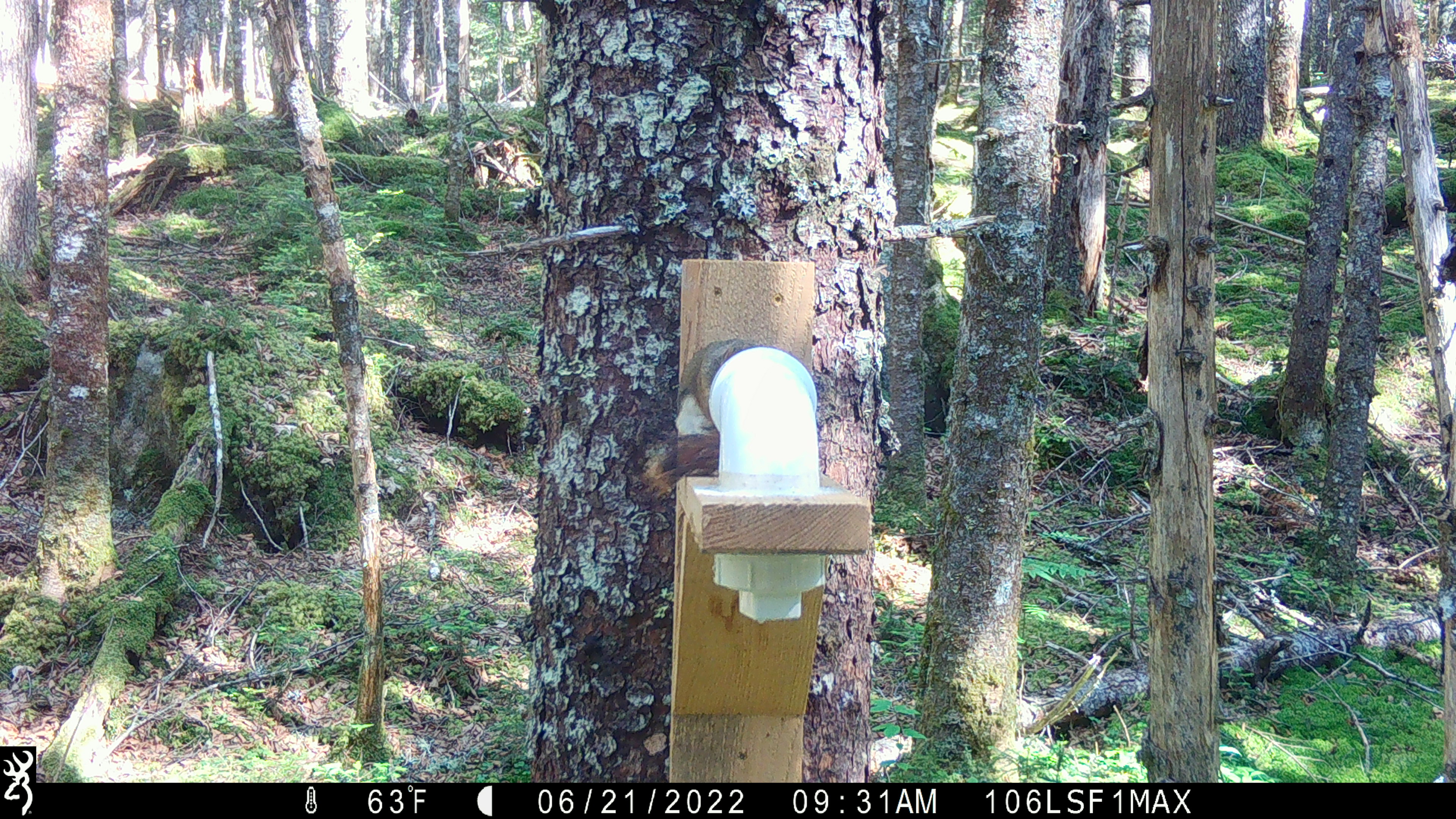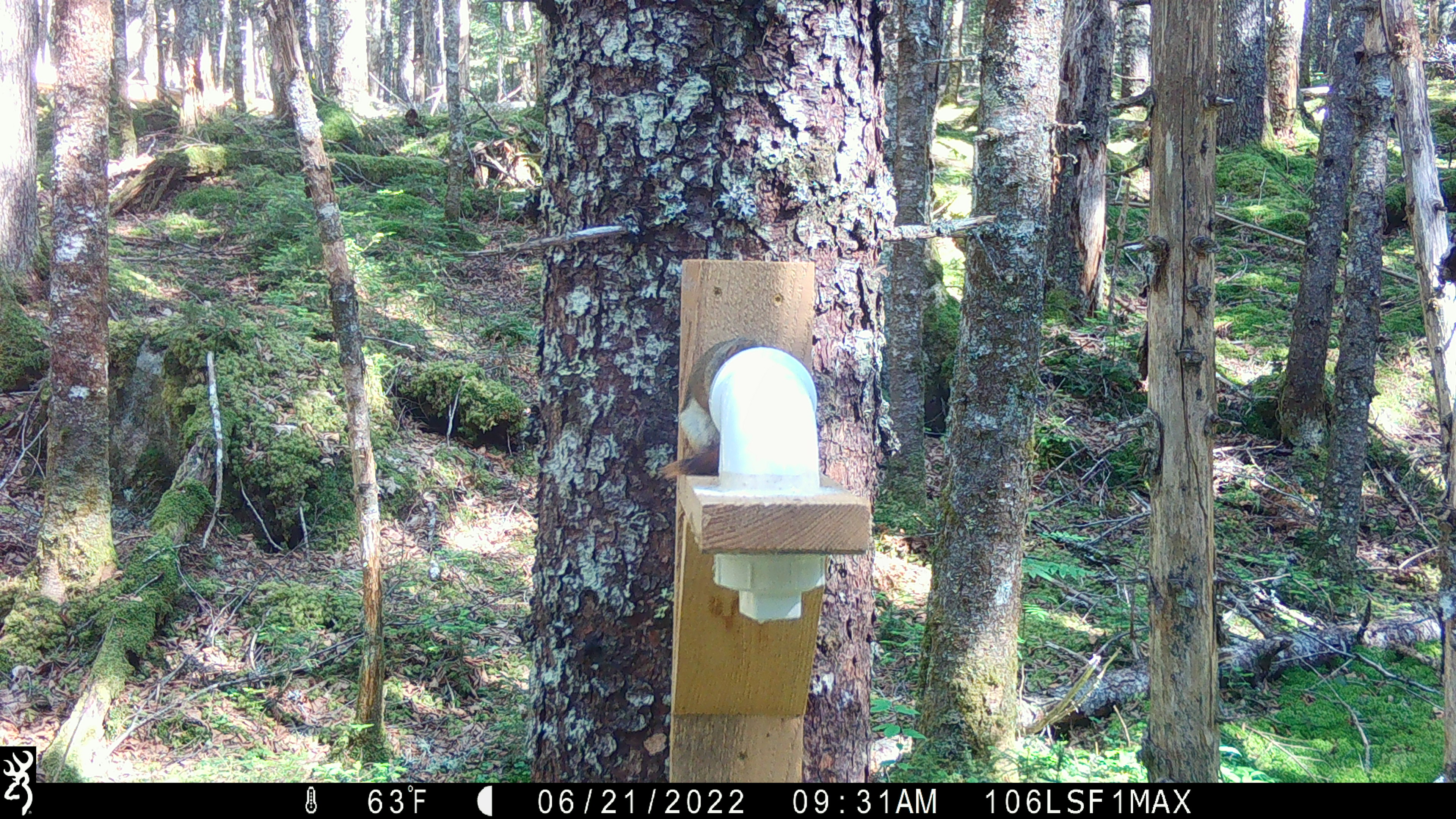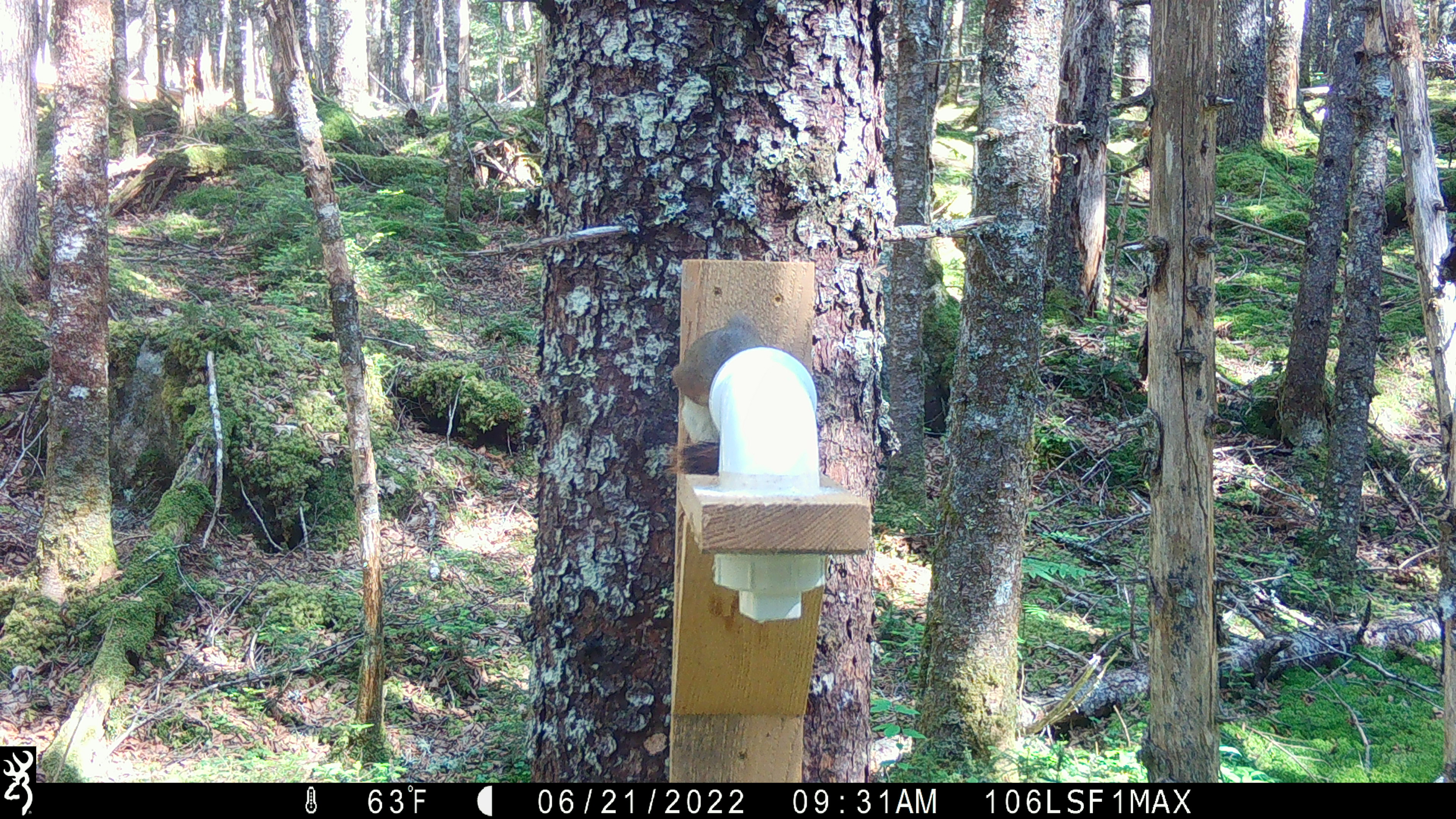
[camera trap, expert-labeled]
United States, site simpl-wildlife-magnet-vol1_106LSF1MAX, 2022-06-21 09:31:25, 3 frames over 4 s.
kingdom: Animalia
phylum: Chordata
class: Mammalia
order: Rodentia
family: Sciuridae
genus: Tamiasciurus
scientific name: Tamiasciurus hudsonicus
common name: red squirrel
Red squirrel (Tamiasciurus hudsonicus).